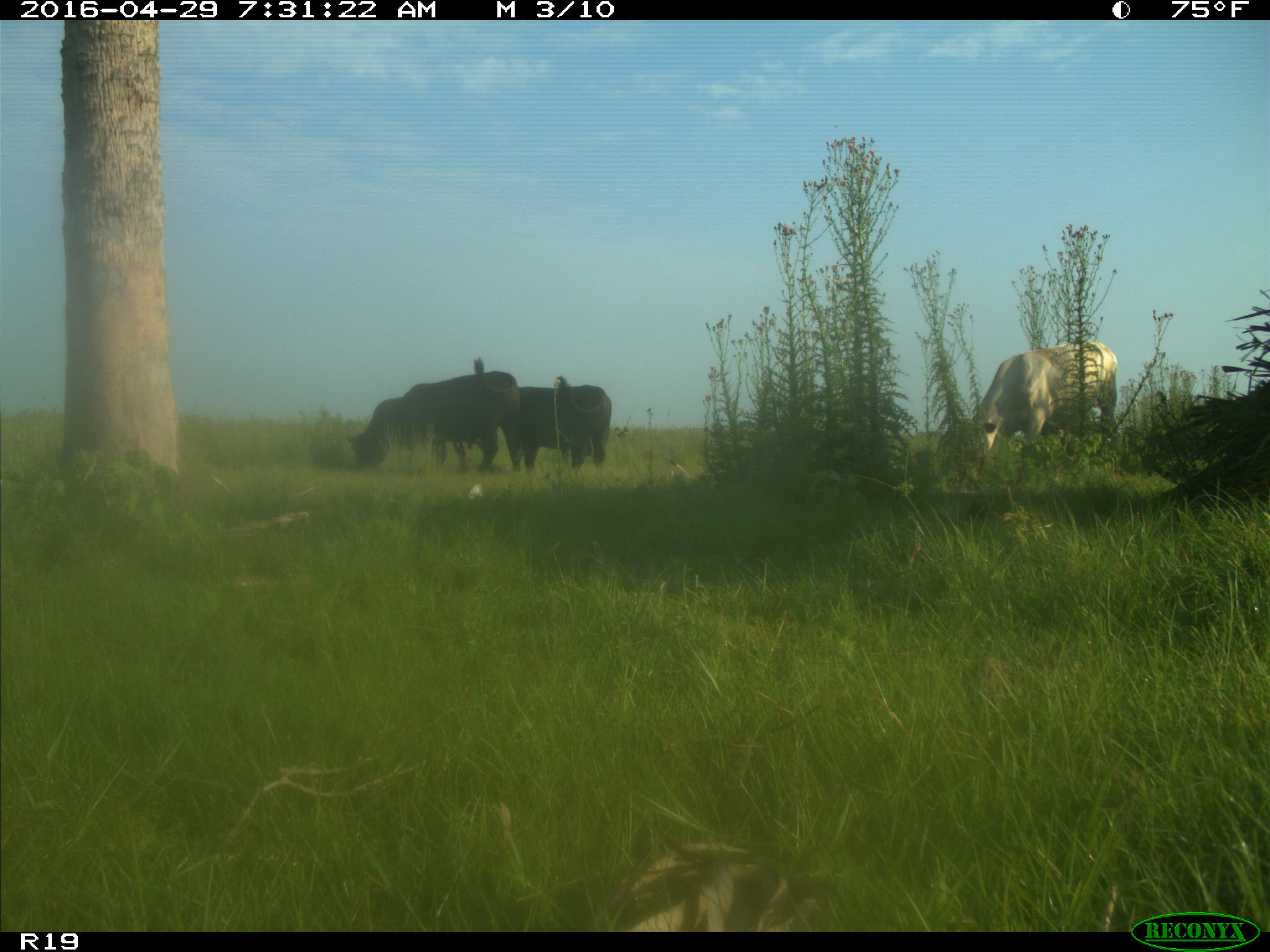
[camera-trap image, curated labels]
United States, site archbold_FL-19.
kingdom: Animalia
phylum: Chordata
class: Mammalia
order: Artiodactyla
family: Bovidae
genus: Bos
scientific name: Bos taurus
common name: domestic cow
Bos taurus (domestic cow).